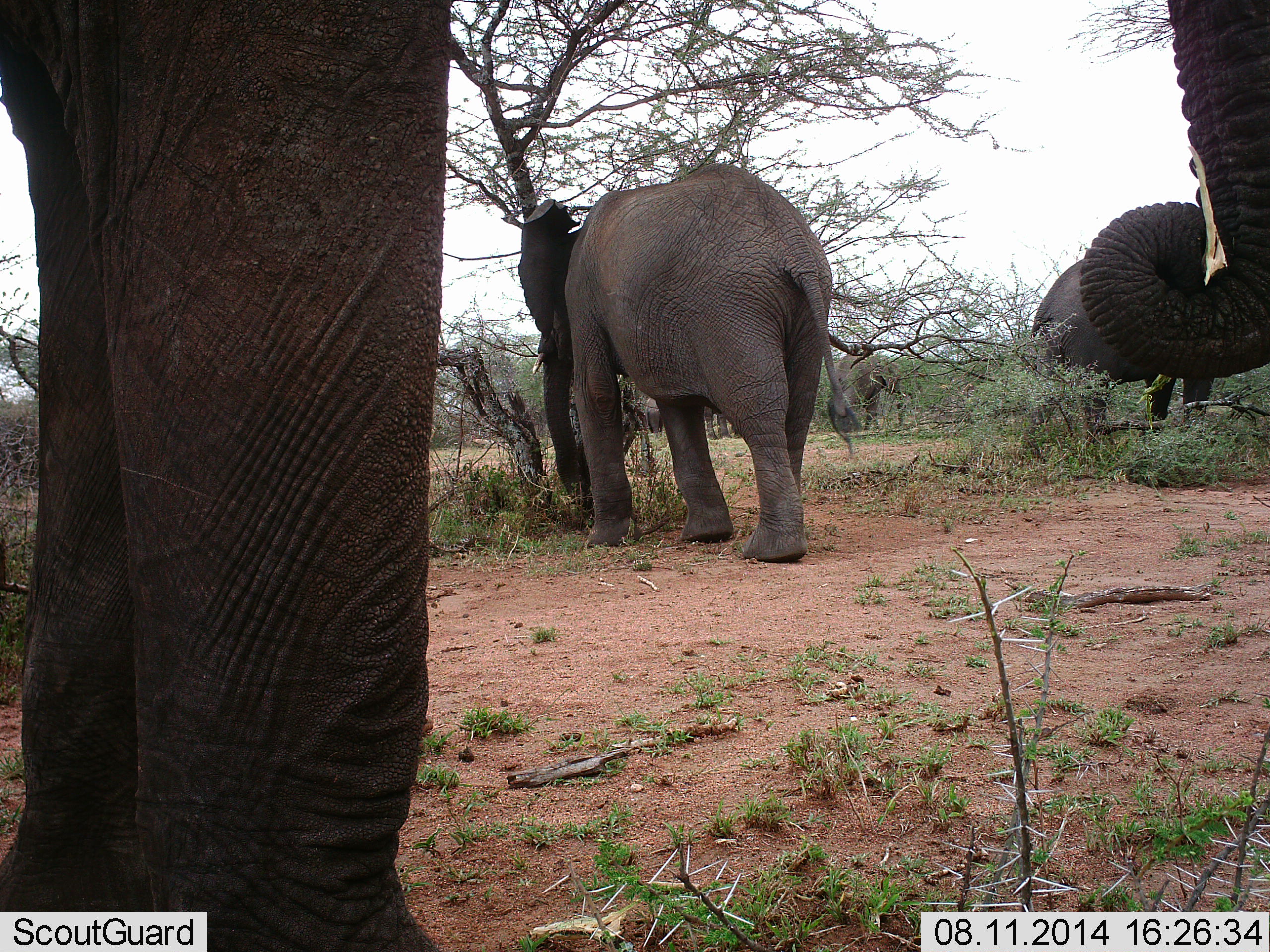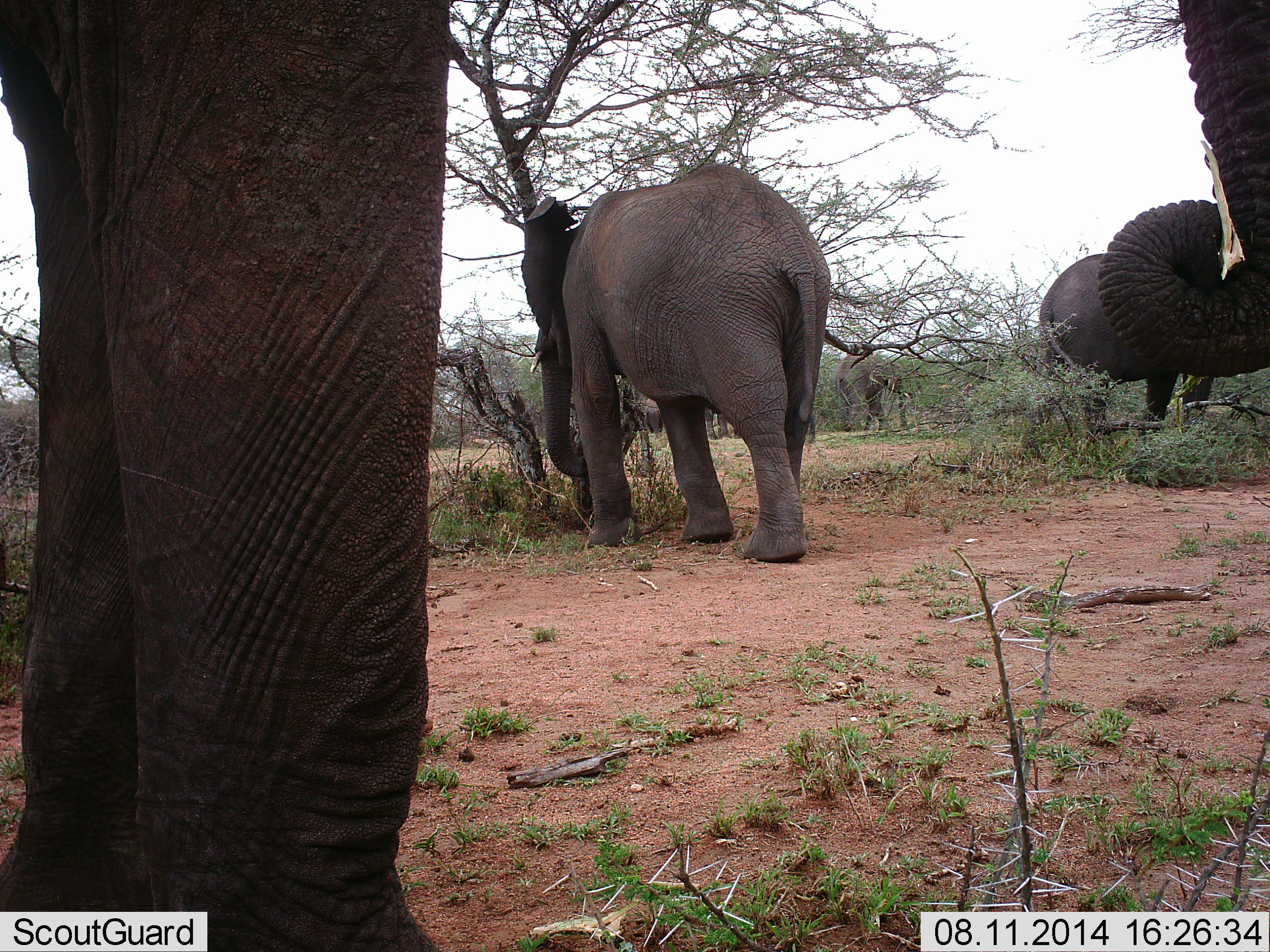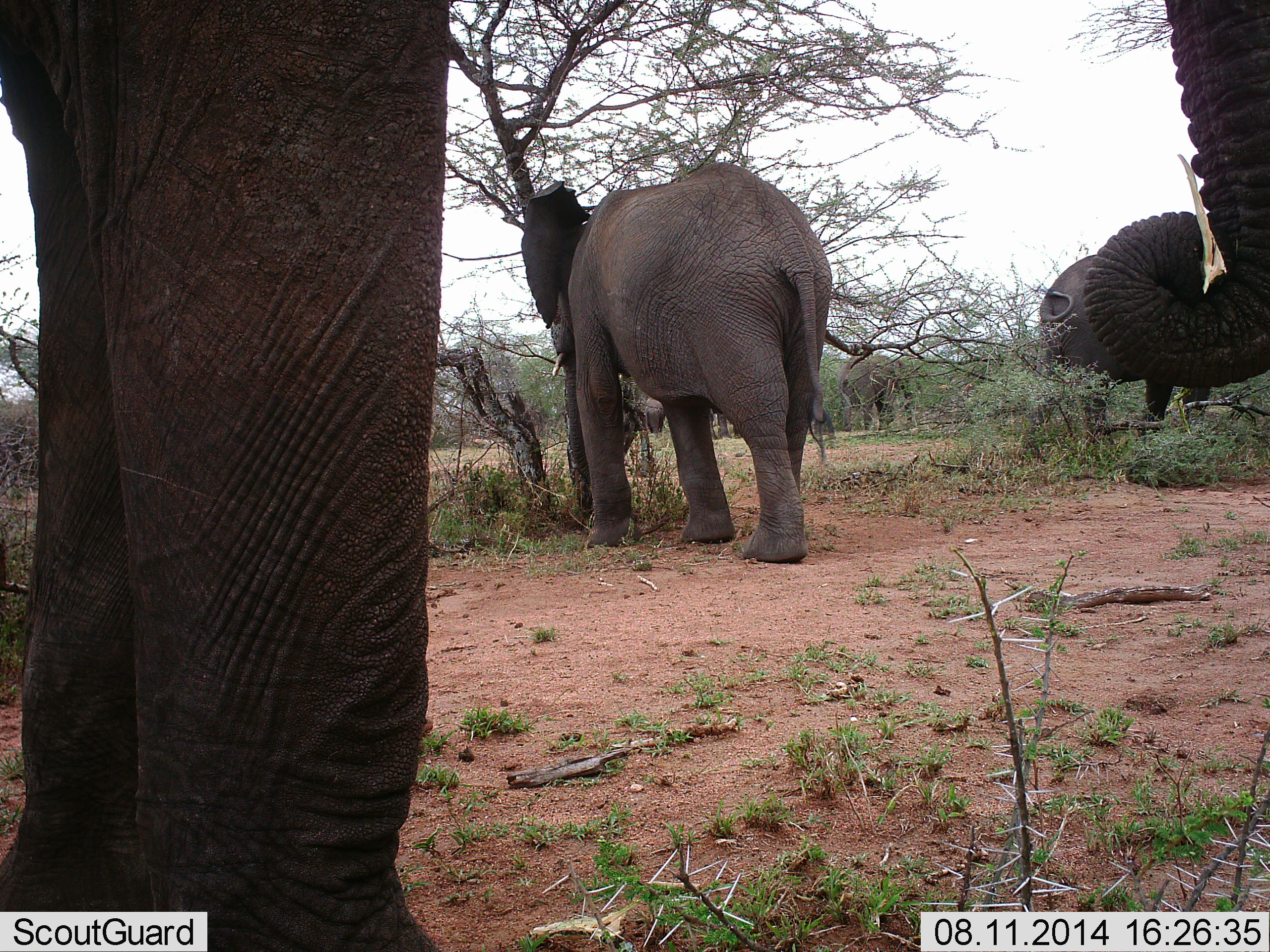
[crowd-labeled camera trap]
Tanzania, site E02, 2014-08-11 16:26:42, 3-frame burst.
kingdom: Animalia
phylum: Chordata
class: Mammalia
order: Proboscidea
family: Elephantidae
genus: Loxodonta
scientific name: Loxodonta africana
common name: african bush elephant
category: elephant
Elephant (african bush elephant) (Loxodonta africana), count 5. Behavior (volunteer vote fractions): standing 80%, resting 0%, moving 10%, interacting 0%. Young present (vote fraction): 0%. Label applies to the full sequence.